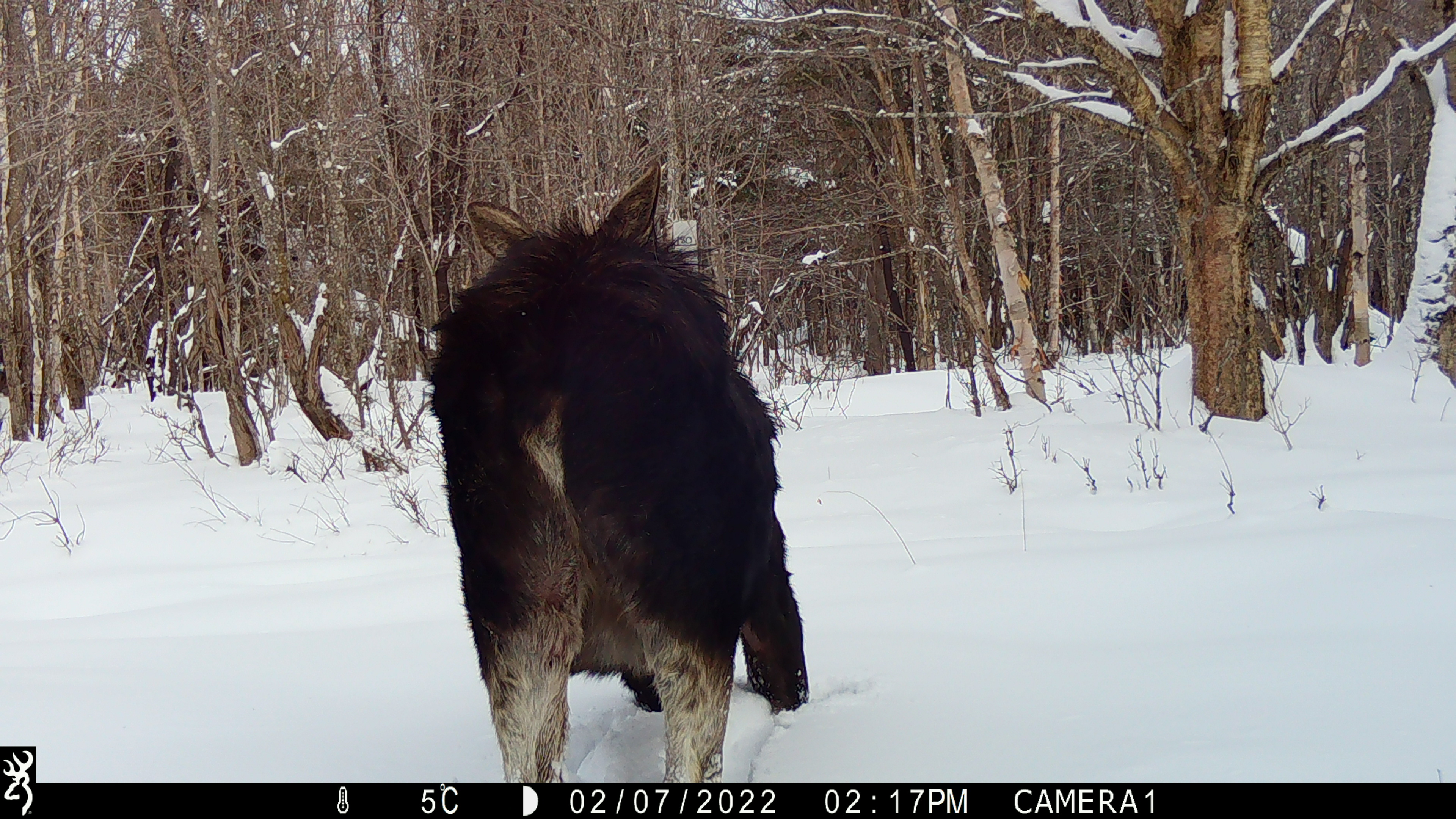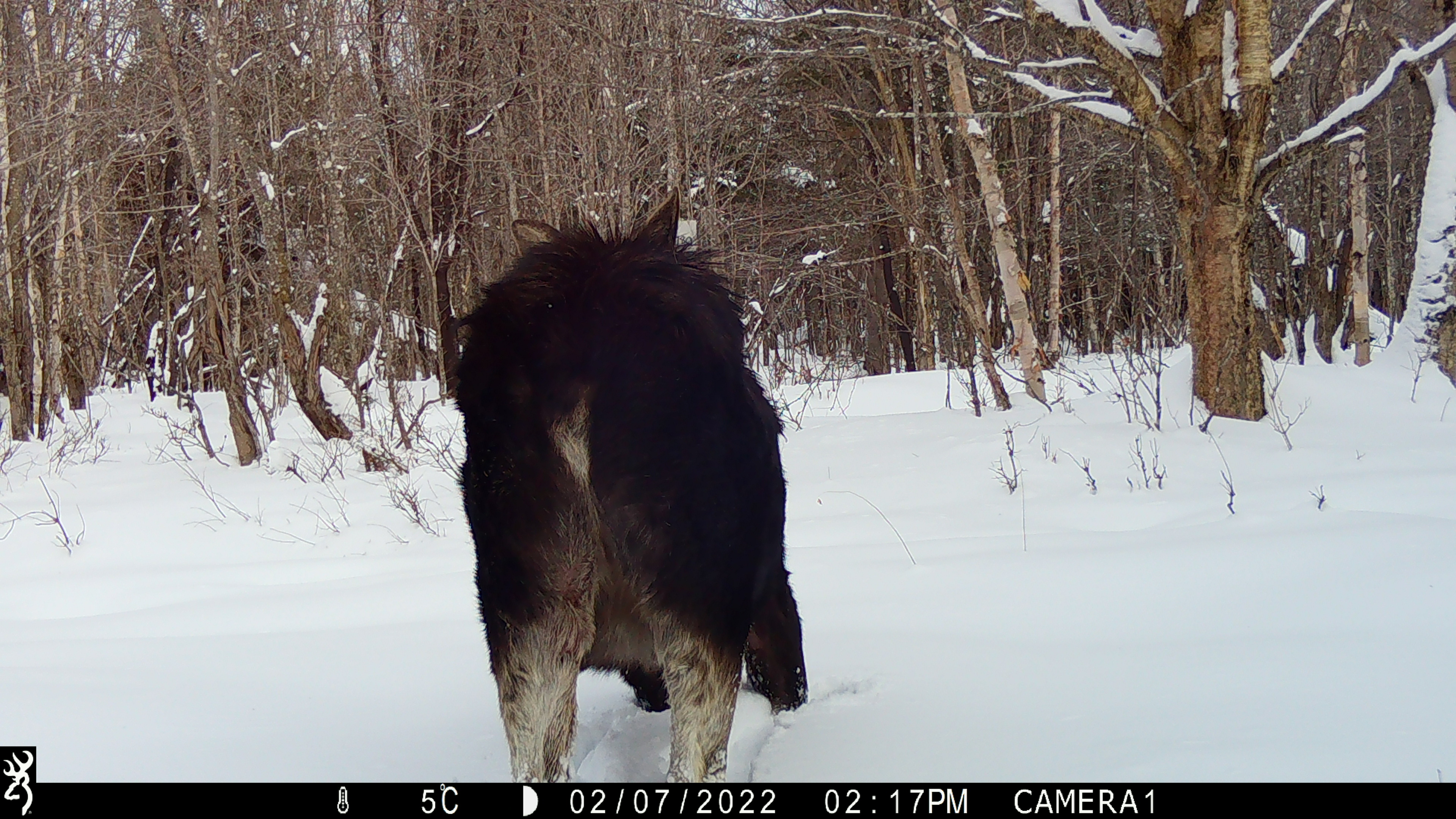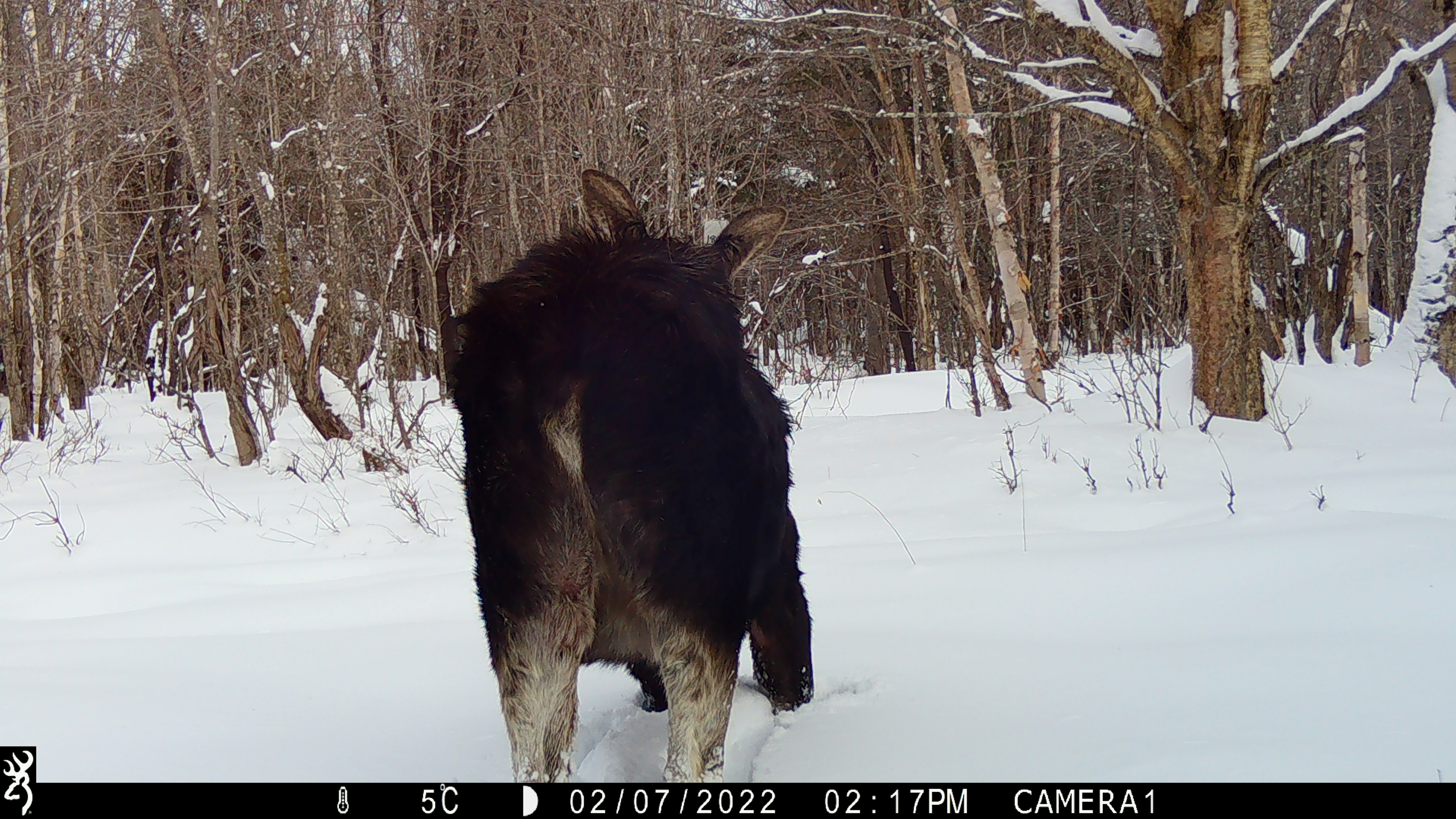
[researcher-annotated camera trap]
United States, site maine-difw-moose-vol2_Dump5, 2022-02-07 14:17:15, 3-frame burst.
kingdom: Animalia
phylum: Chordata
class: Mammalia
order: Artiodactyla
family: Cervidae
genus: Alces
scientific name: Alces alces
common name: moose